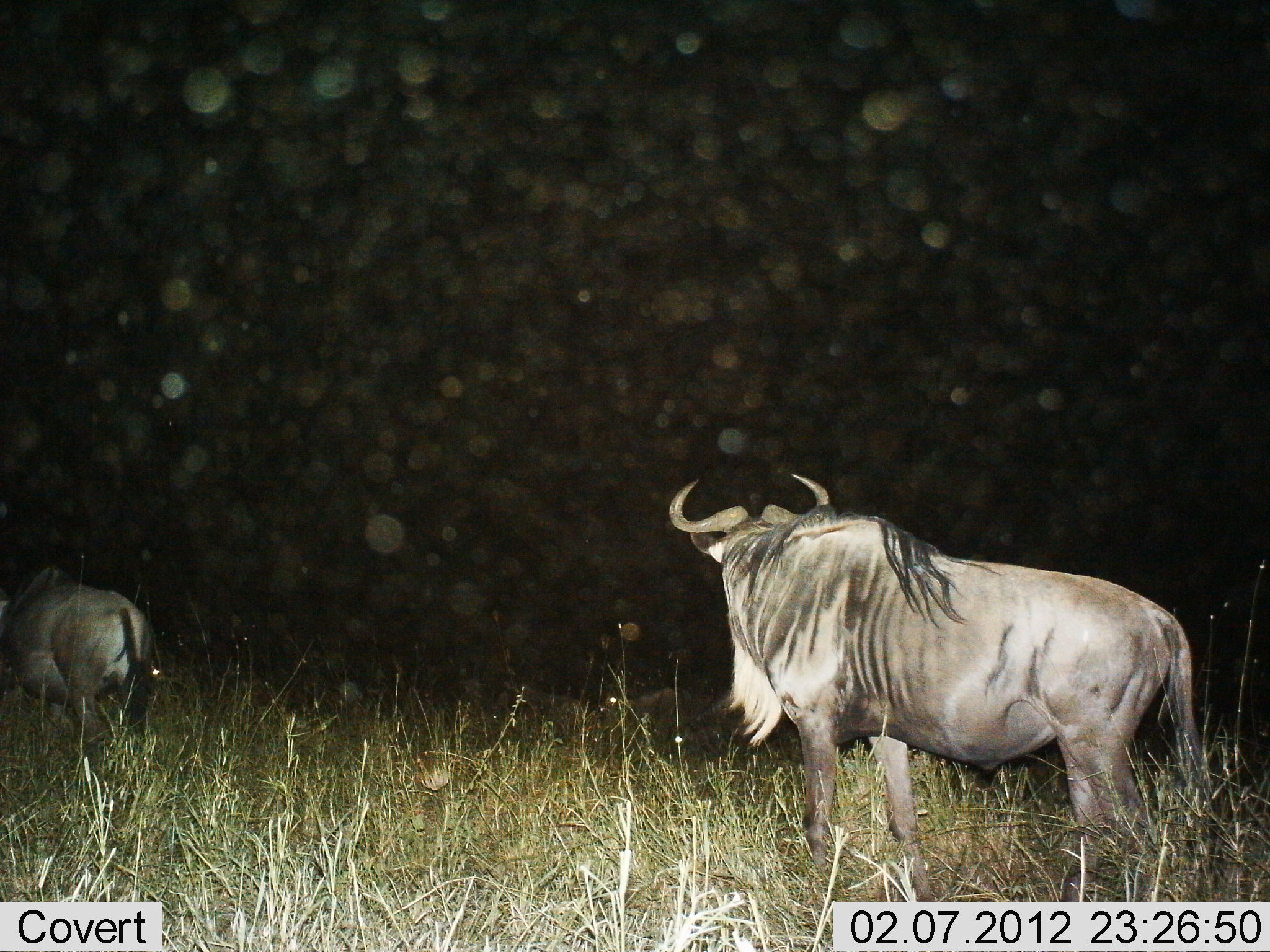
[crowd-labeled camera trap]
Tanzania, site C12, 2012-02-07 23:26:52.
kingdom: Animalia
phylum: Chordata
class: Mammalia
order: Artiodactyla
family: Bovidae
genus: Connochaetes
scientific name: Connochaetes taurinus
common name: blue wildebeest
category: wildebeest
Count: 2.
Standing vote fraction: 92%.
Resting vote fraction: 0%.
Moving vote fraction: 12%.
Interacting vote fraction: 0%.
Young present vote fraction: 0%.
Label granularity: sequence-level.